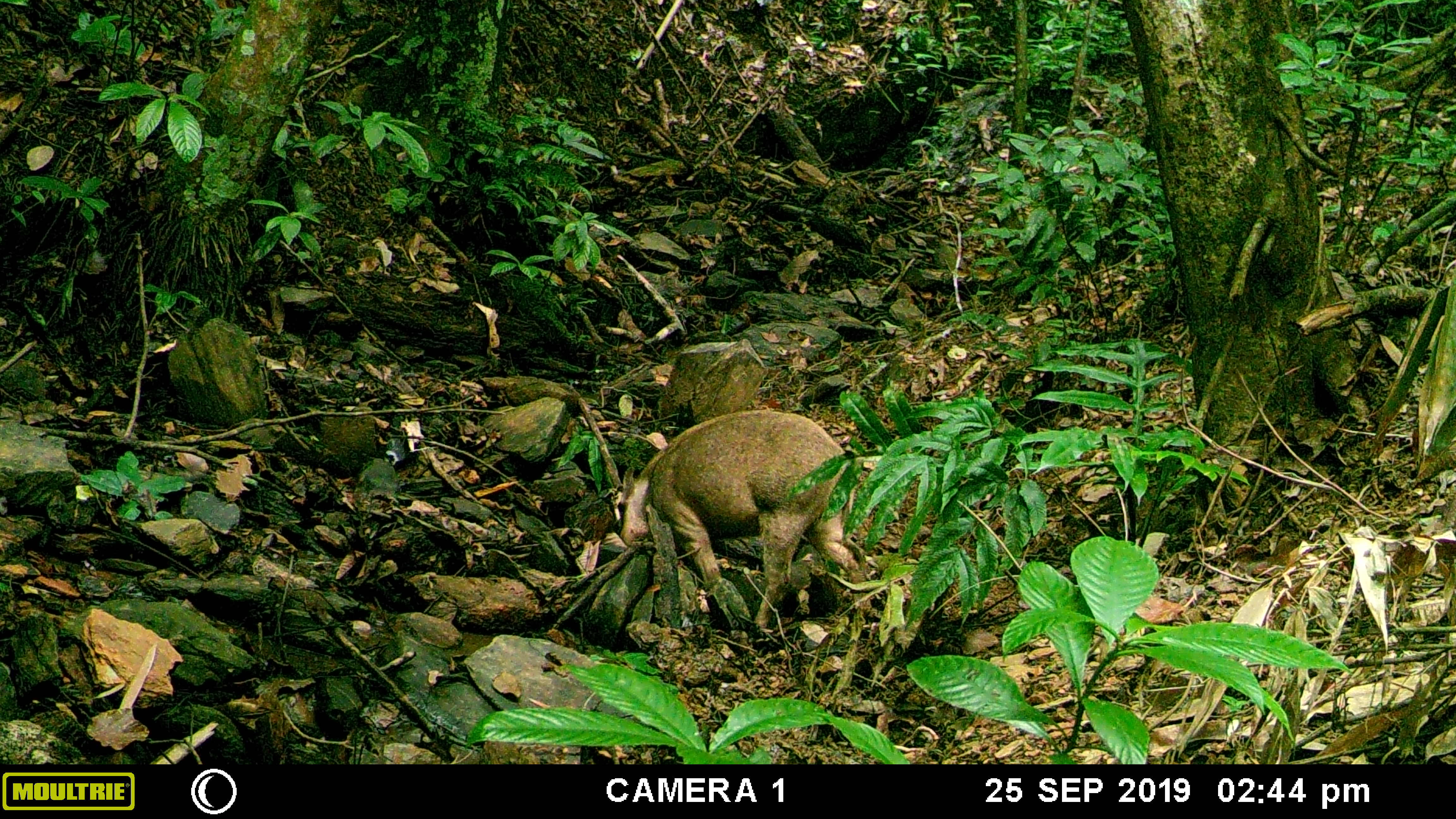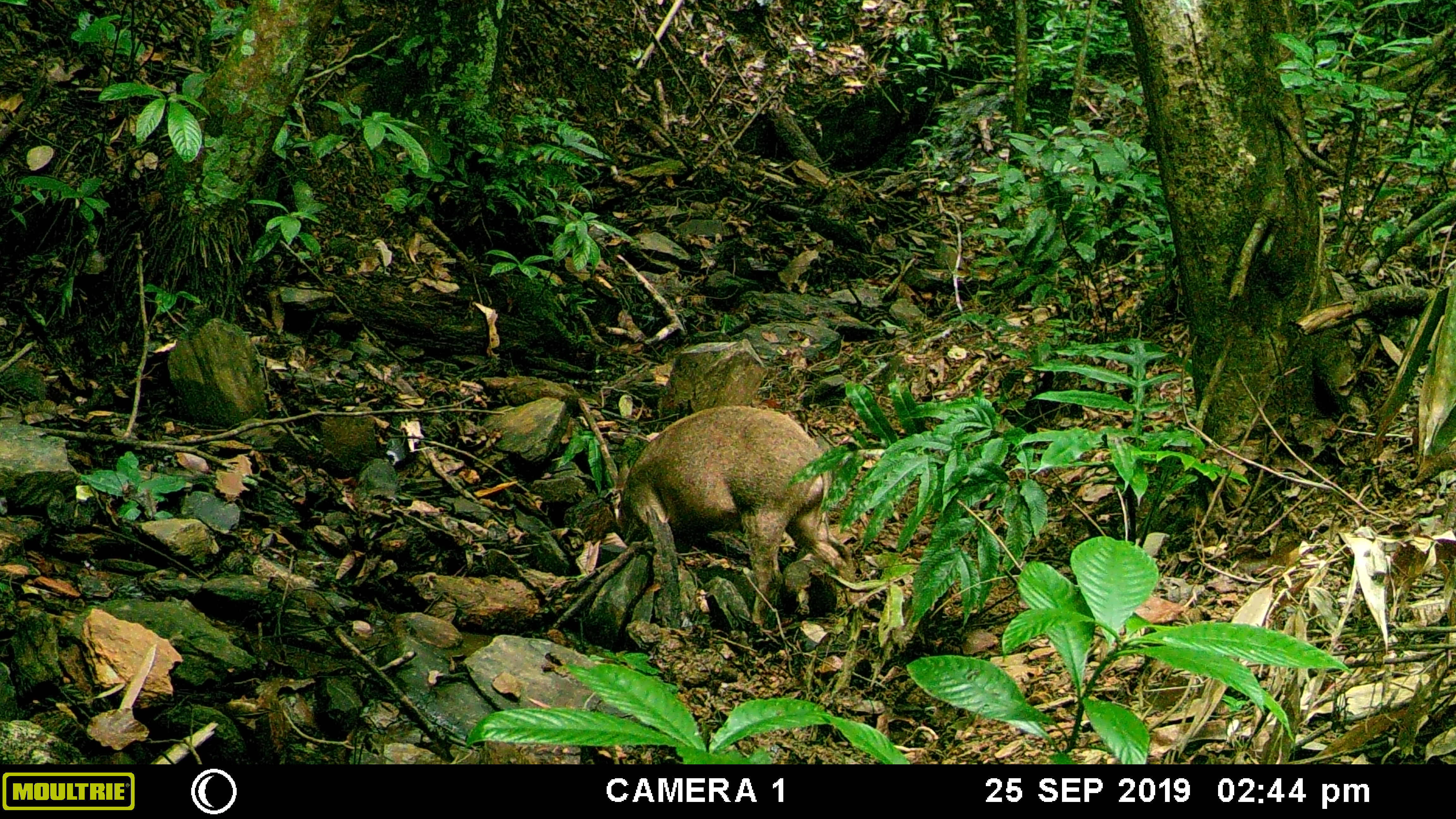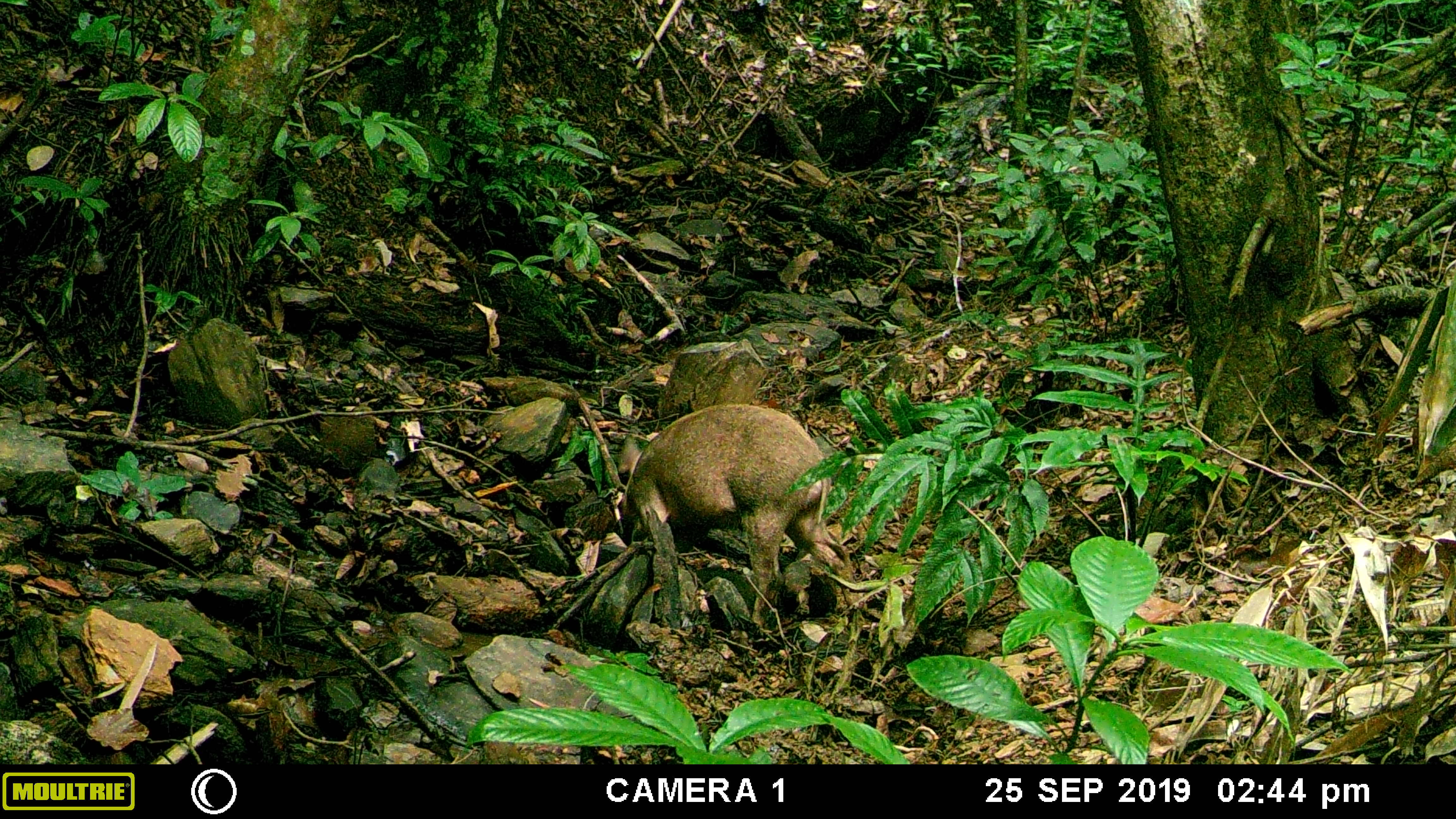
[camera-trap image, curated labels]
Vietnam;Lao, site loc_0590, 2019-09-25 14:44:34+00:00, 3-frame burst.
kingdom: Animalia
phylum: Chordata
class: Mammalia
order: Artiodactyla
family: Suidae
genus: Sus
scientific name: Sus scrofa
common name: eurasian wild pig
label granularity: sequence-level